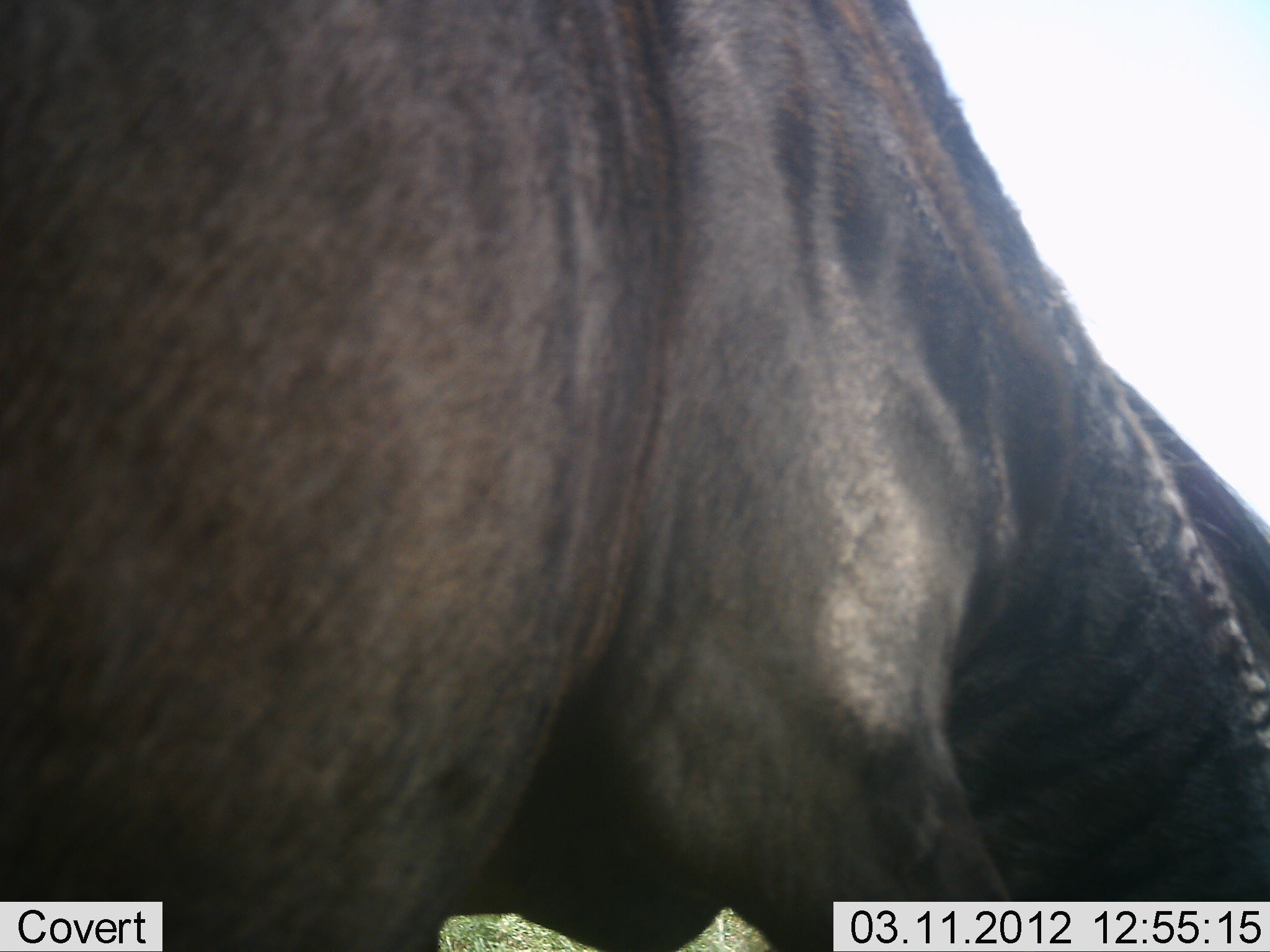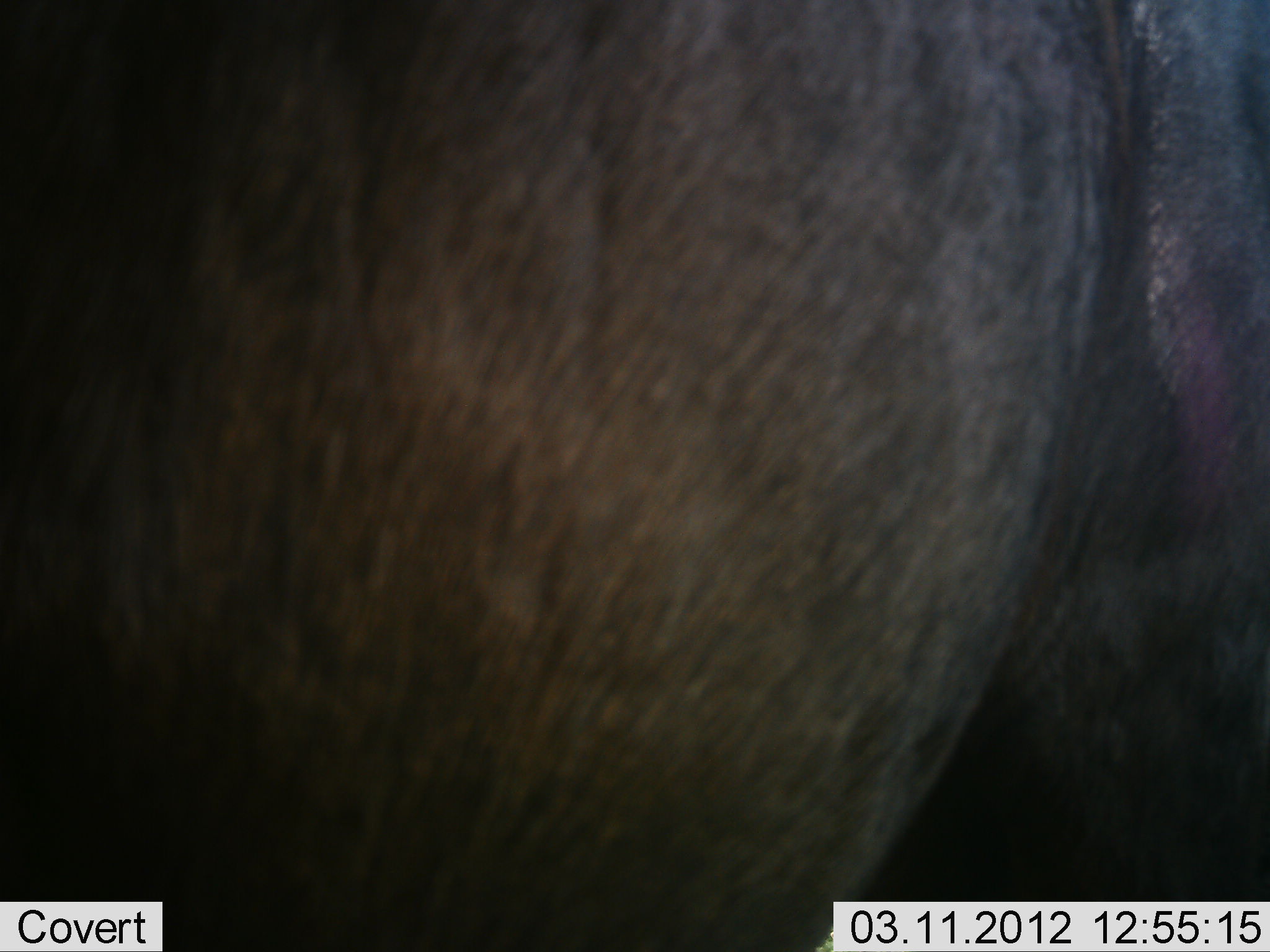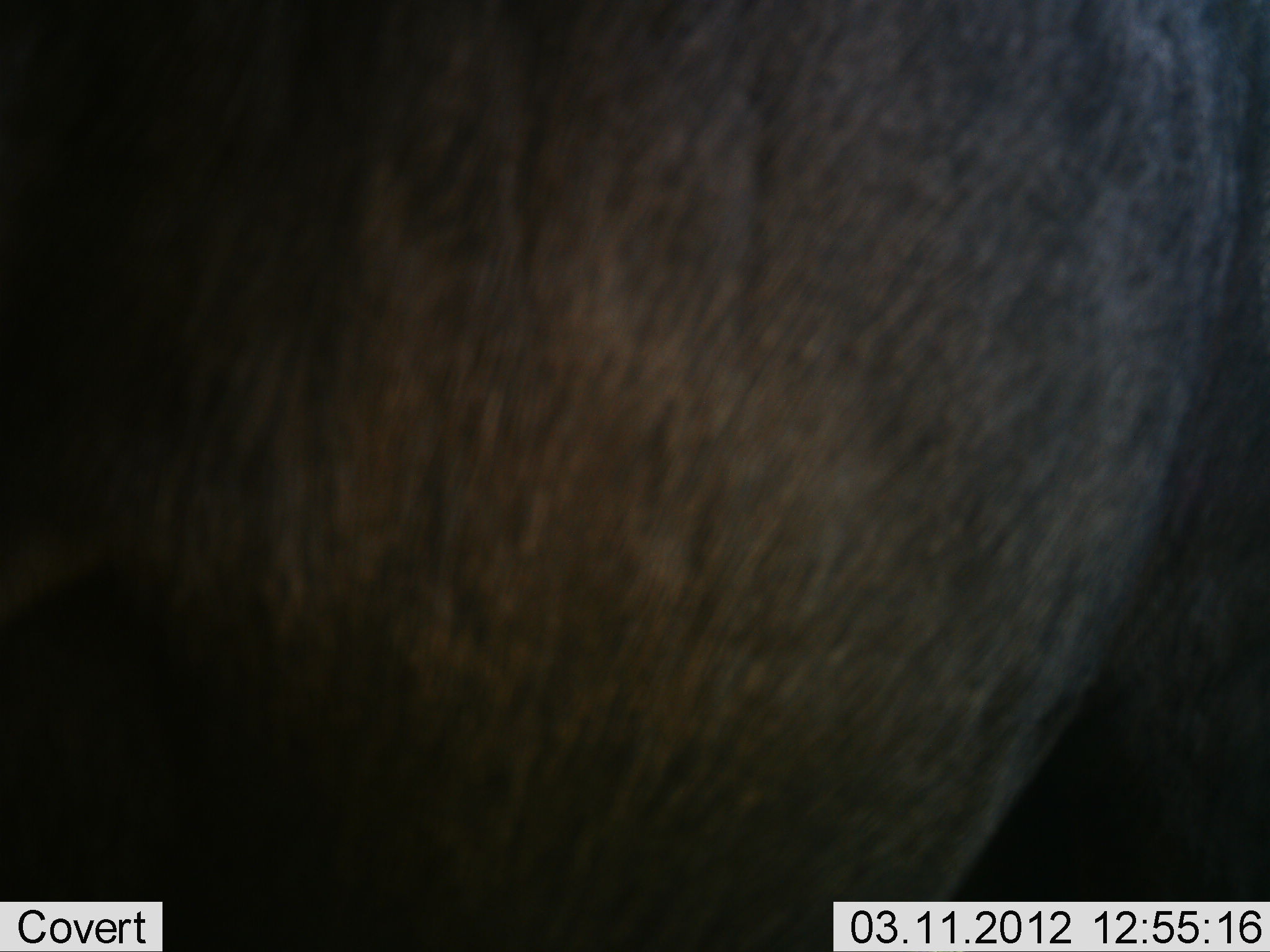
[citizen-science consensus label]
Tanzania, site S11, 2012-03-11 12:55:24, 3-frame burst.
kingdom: Animalia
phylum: Chordata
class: Mammalia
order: Artiodactyla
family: Bovidae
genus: Connochaetes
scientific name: Connochaetes taurinus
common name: blue wildebeest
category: wildebeest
Wildebeest (blue wildebeest) (Connochaetes taurinus), count 1. Behavior (volunteer vote fractions): standing 80%, resting 0%, moving 7%, interacting 0%. Young present (vote fraction): 0%. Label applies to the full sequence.